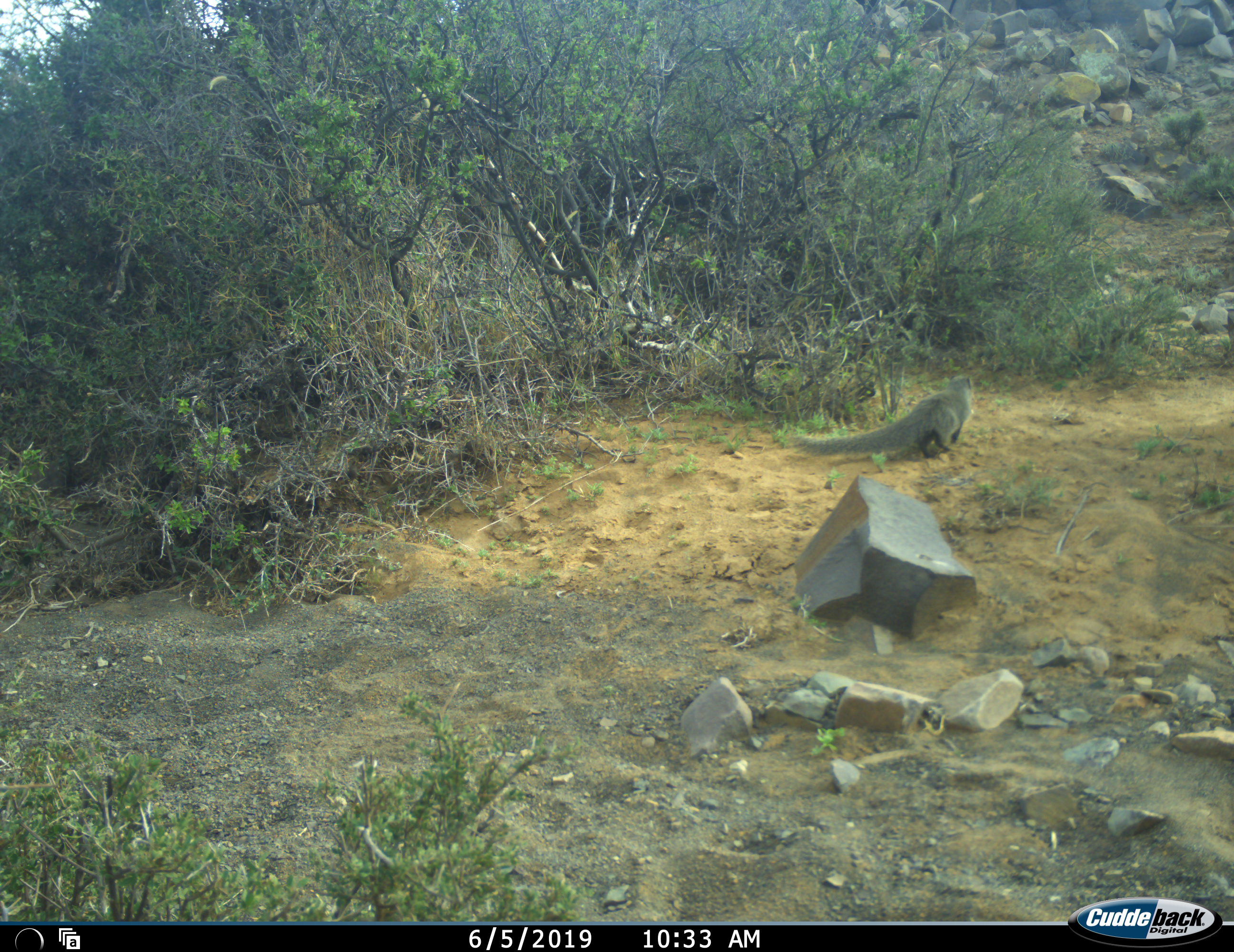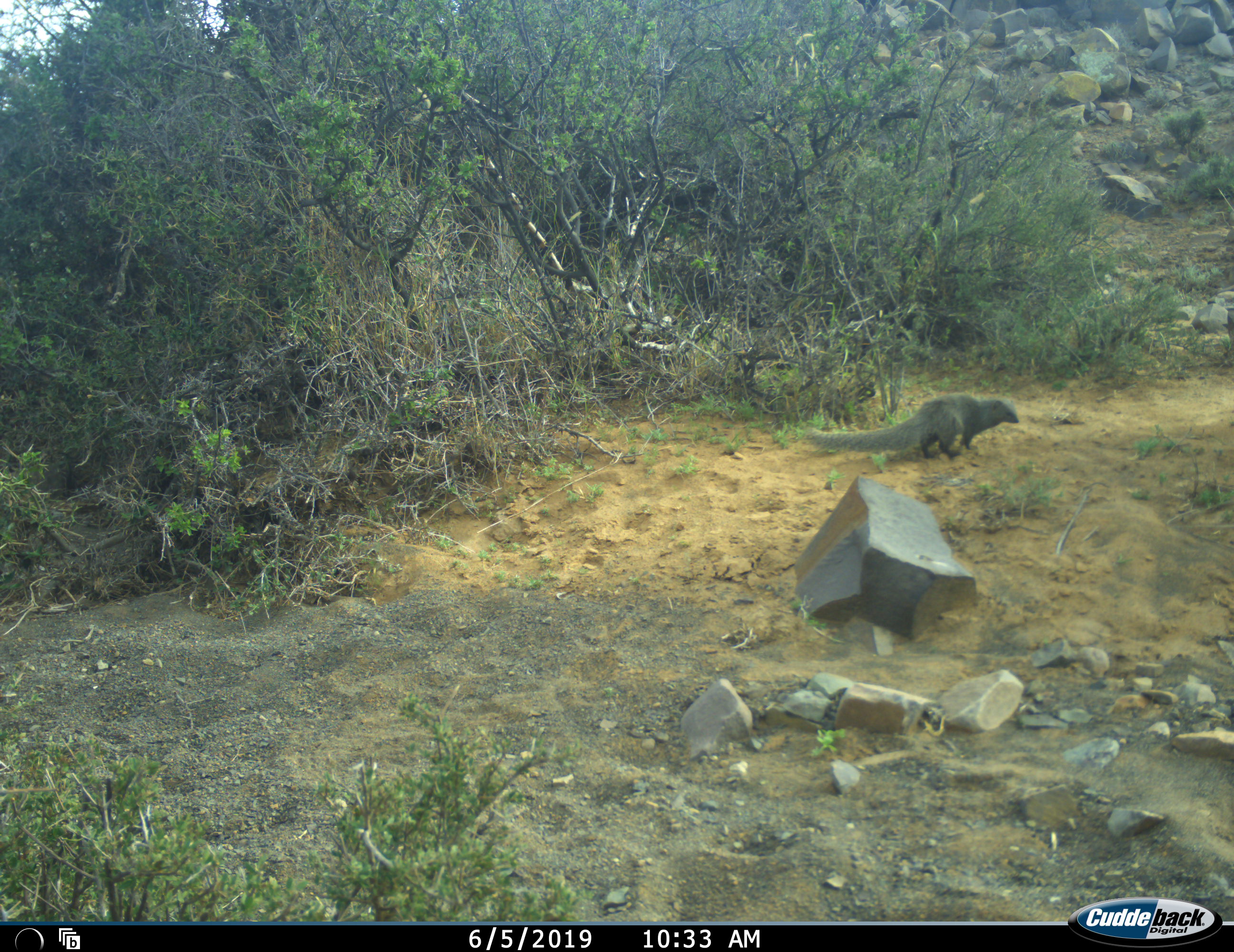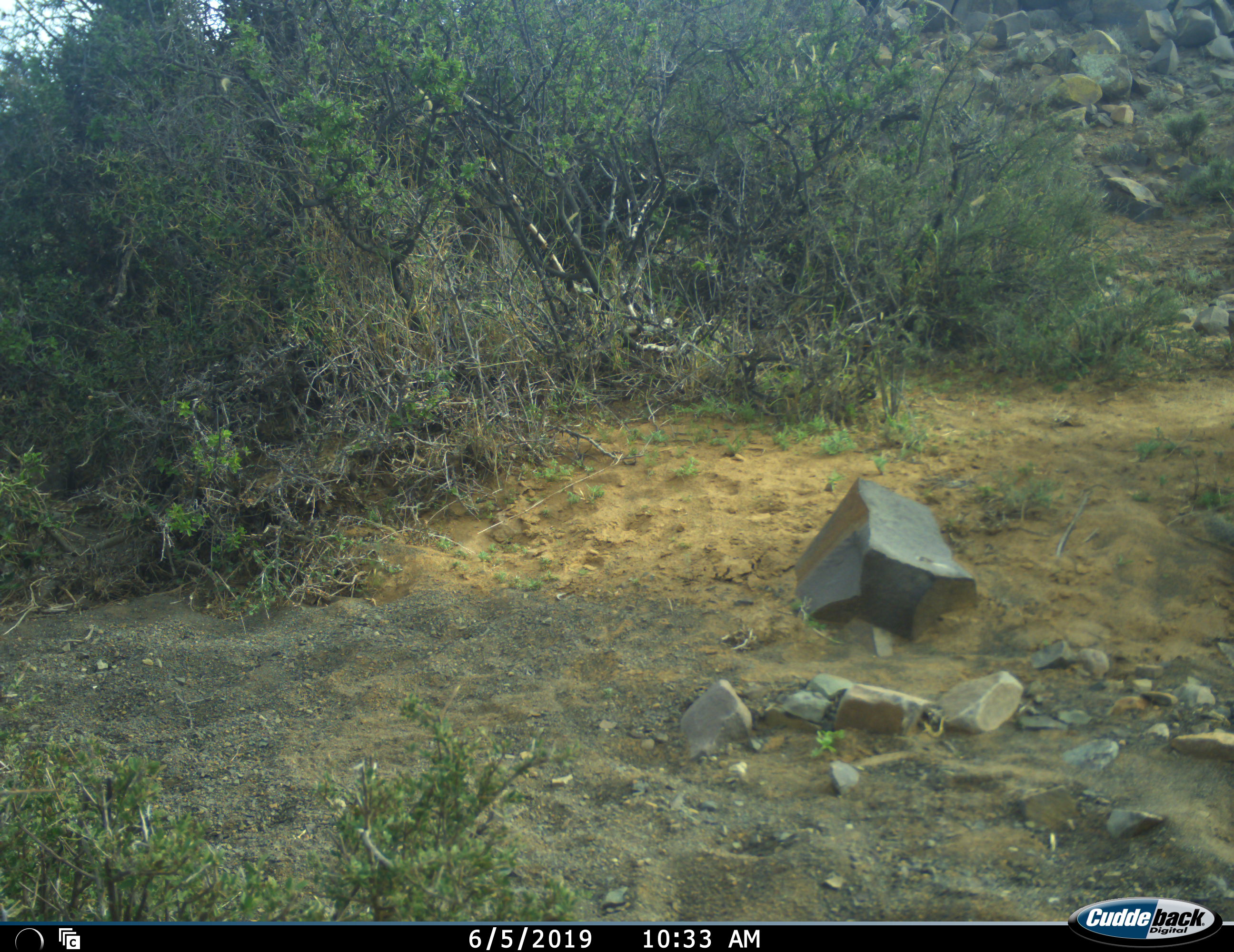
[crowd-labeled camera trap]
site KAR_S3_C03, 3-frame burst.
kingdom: Animalia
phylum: Chordata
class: Mammalia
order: Carnivora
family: Herpestidae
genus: Herpestes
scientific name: Herpestes pulverulentus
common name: cape gray mongoose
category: mongoosesmallcapegrey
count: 1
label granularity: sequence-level